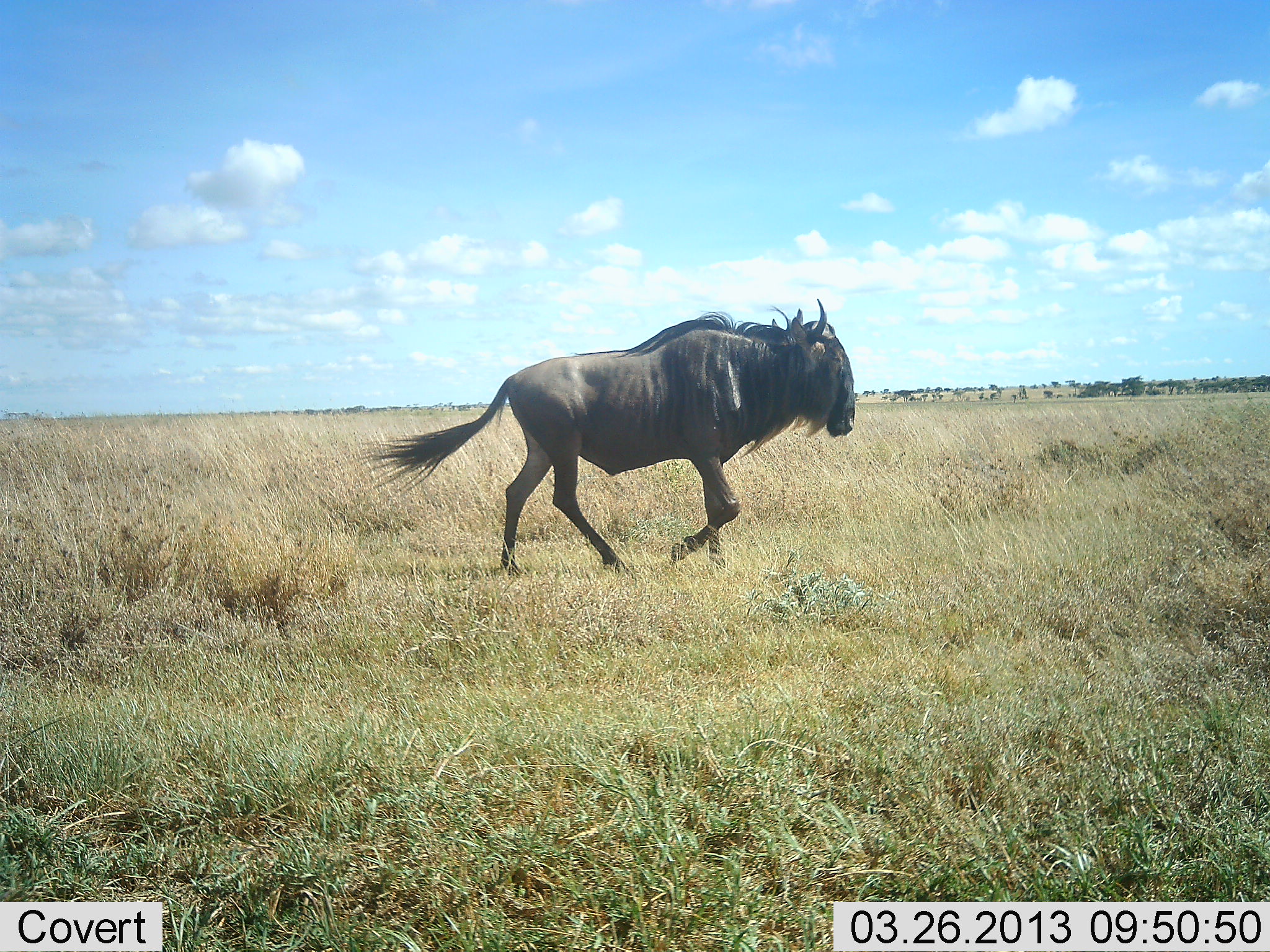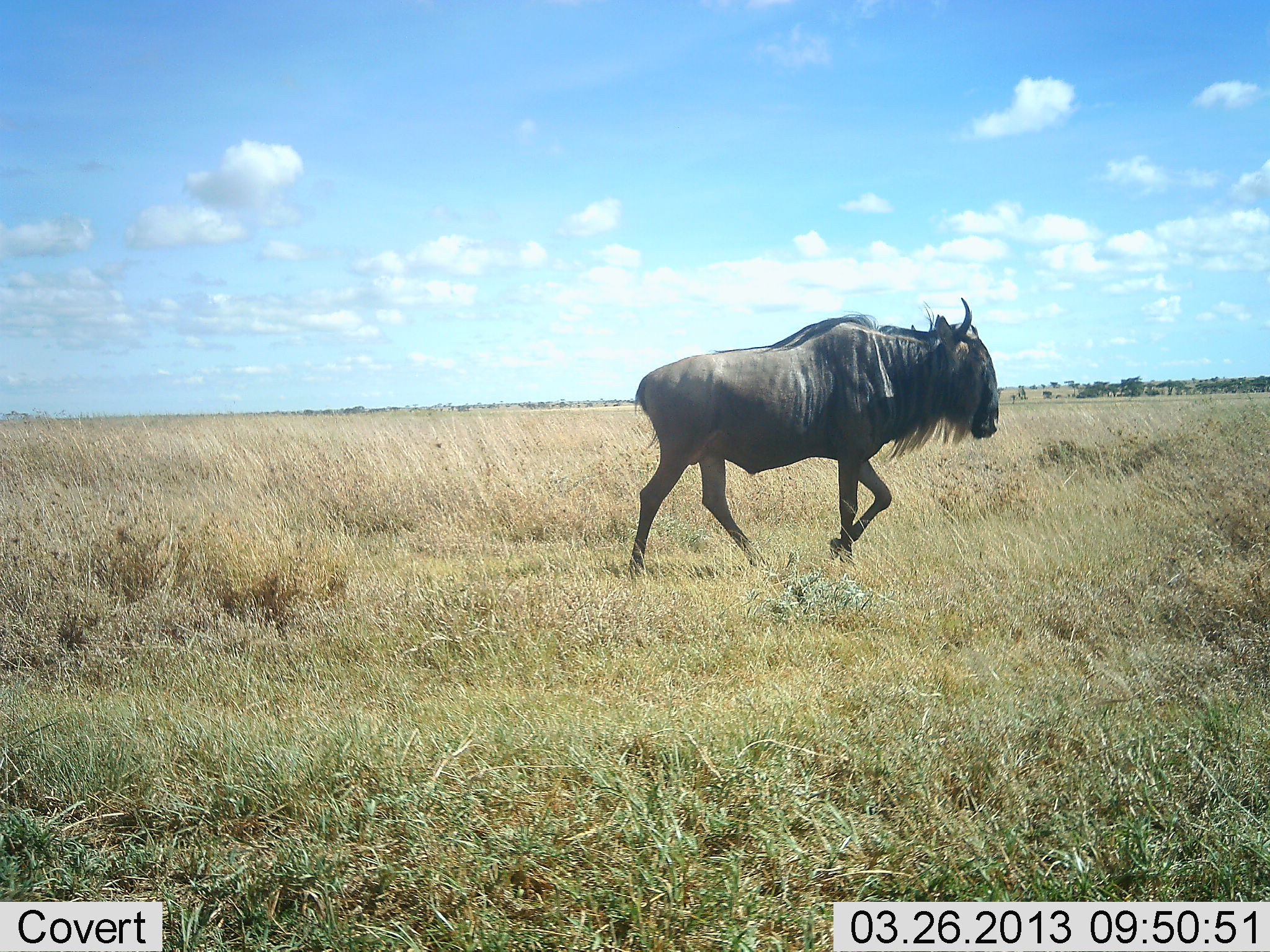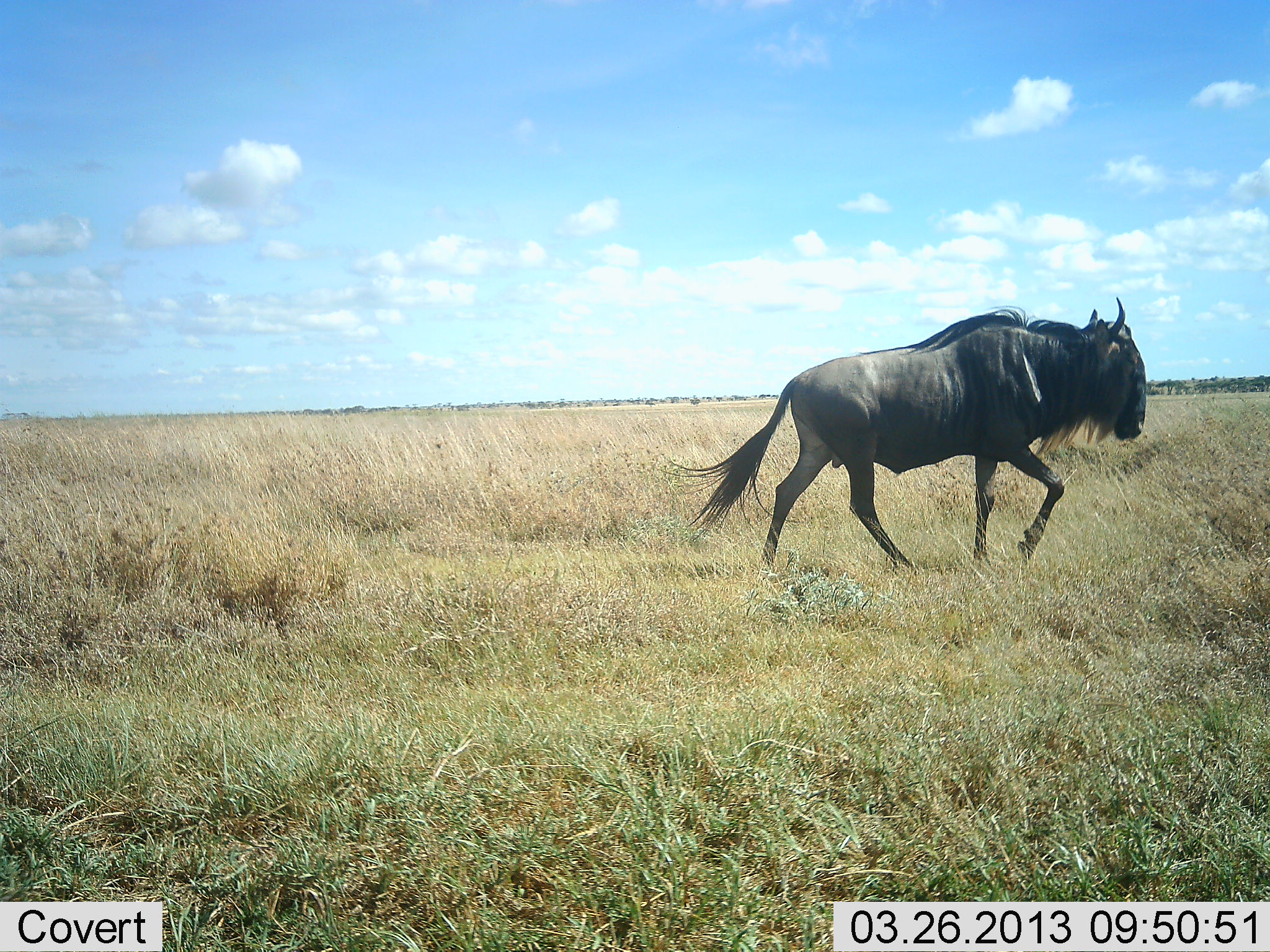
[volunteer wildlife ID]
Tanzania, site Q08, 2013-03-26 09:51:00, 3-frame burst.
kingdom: Animalia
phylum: Chordata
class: Mammalia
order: Artiodactyla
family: Bovidae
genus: Connochaetes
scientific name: Connochaetes taurinus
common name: blue wildebeest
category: wildebeest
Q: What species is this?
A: Wildebeest (blue wildebeest) (Connochaetes taurinus).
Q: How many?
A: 1.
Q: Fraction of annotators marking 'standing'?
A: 10%.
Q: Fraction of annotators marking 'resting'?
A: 0%.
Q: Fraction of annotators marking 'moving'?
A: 100%.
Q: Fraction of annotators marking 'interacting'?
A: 0%.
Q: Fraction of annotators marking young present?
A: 0%.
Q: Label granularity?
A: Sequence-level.